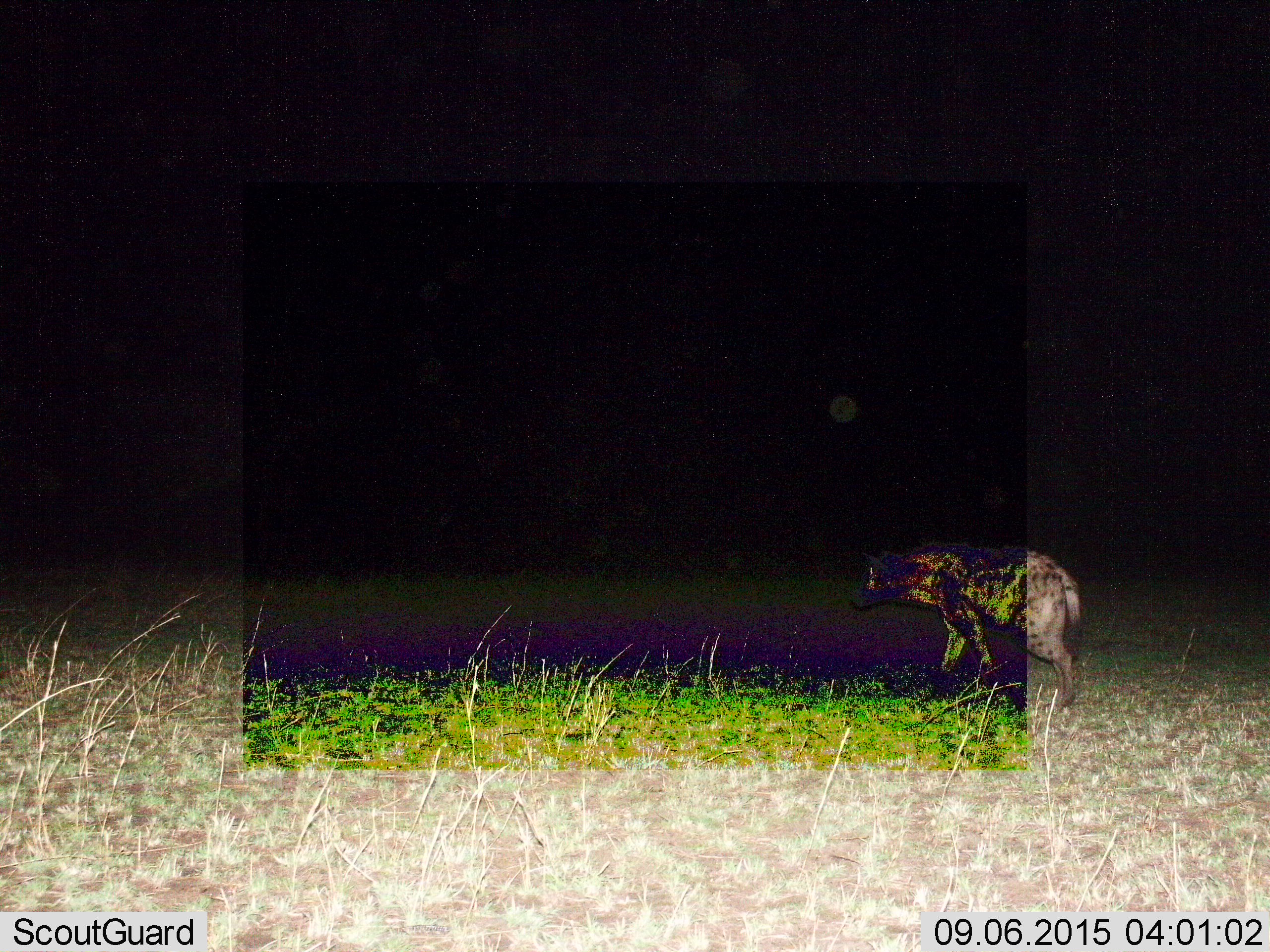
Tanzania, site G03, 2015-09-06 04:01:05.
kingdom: Animalia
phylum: Chordata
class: Mammalia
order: Carnivora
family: Hyaenidae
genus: Crocuta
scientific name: Crocuta crocuta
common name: spotted hyena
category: hyenaspotted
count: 1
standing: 28%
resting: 0%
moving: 72%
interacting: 0%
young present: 0%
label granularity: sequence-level